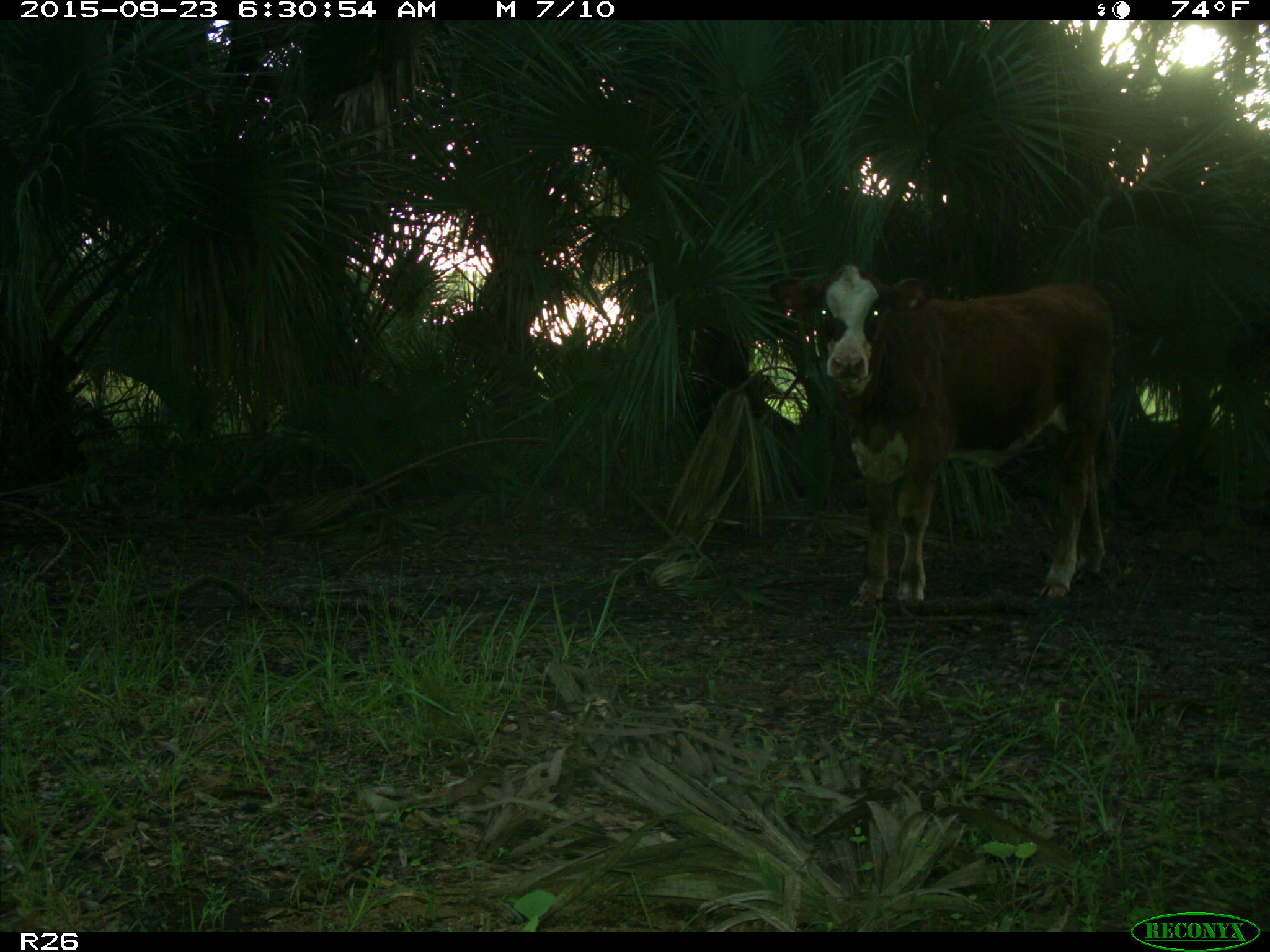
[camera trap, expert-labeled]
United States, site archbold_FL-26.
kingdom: Animalia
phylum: Chordata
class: Mammalia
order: Artiodactyla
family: Bovidae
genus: Bos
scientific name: Bos taurus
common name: domestic cow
Bos taurus (domestic cow).